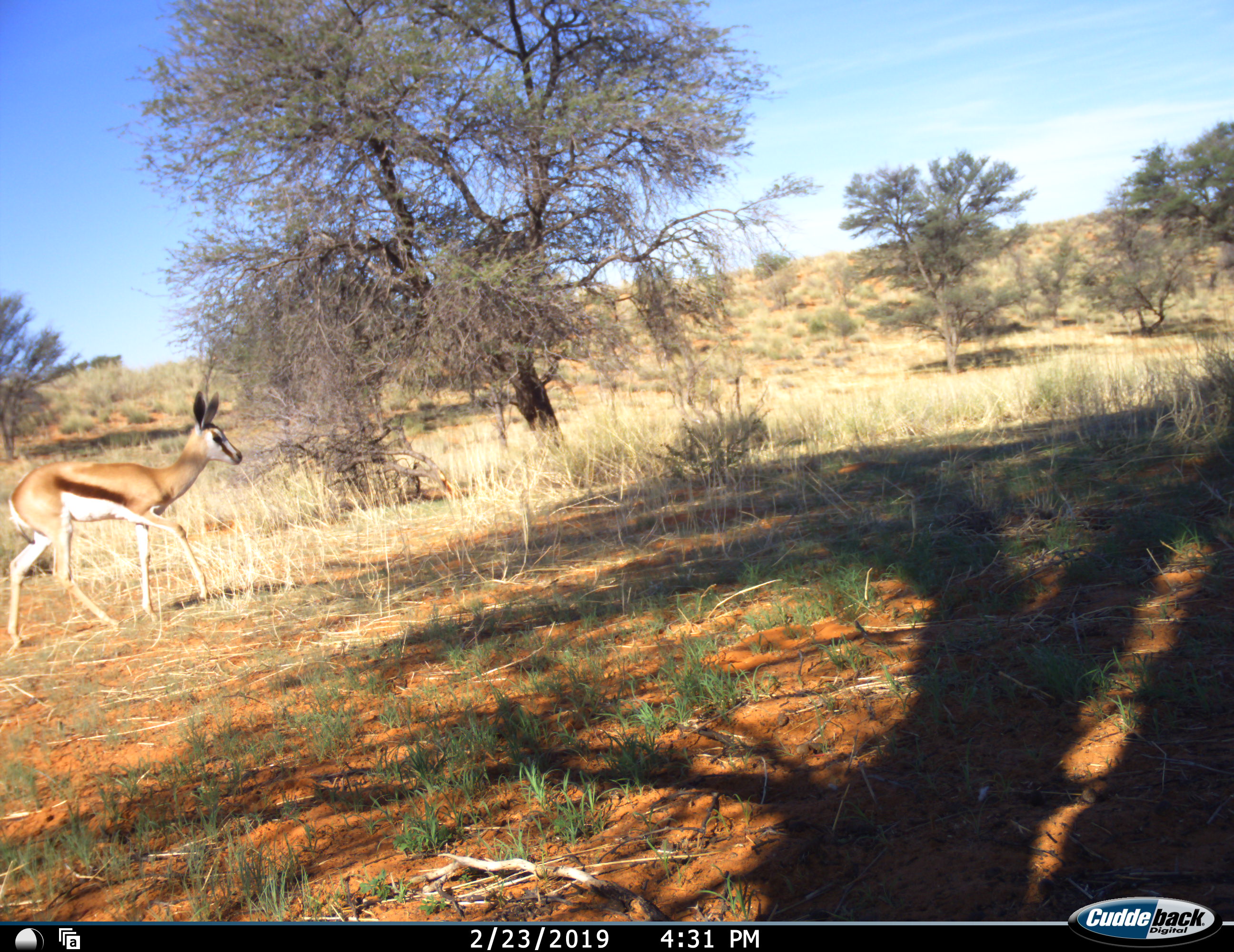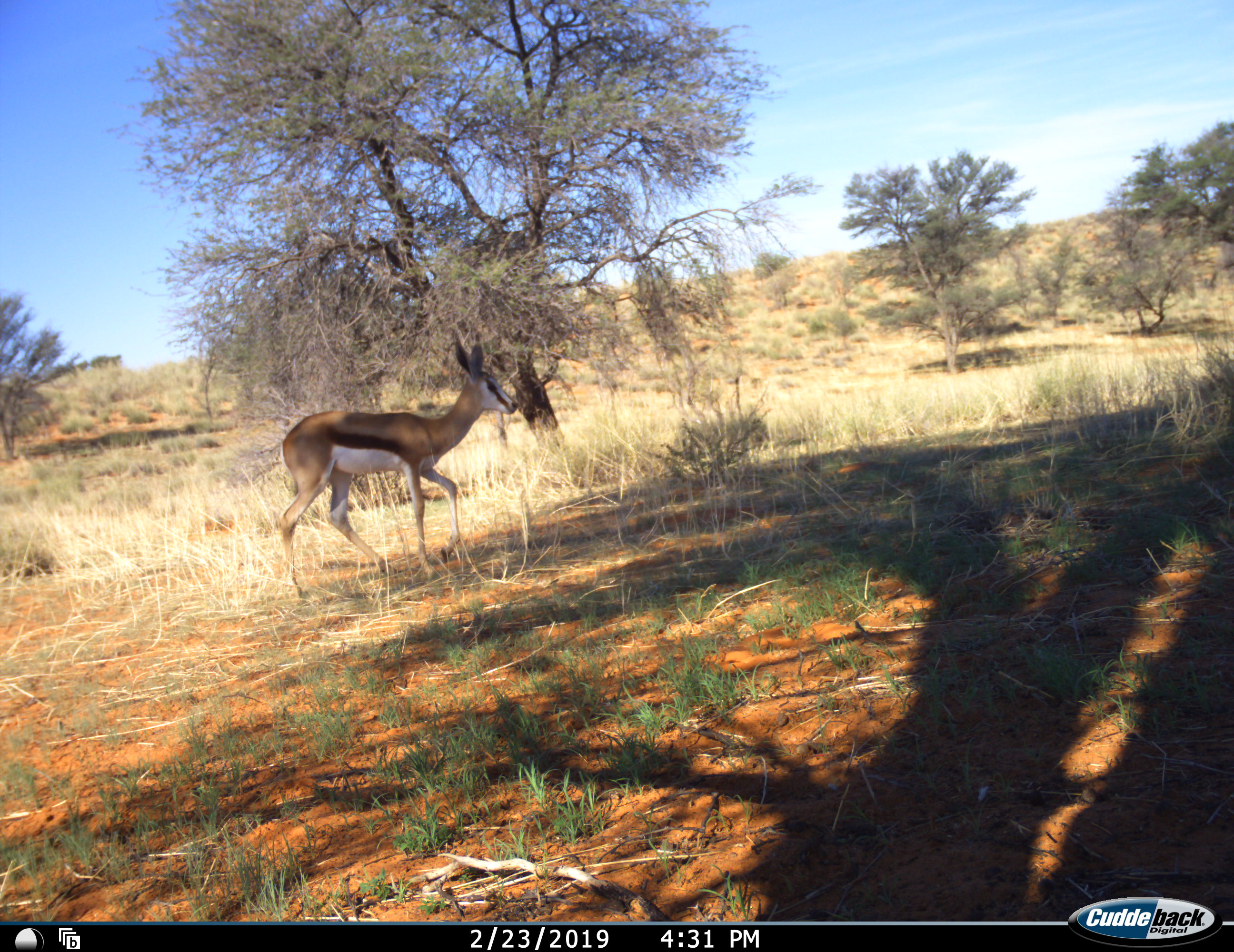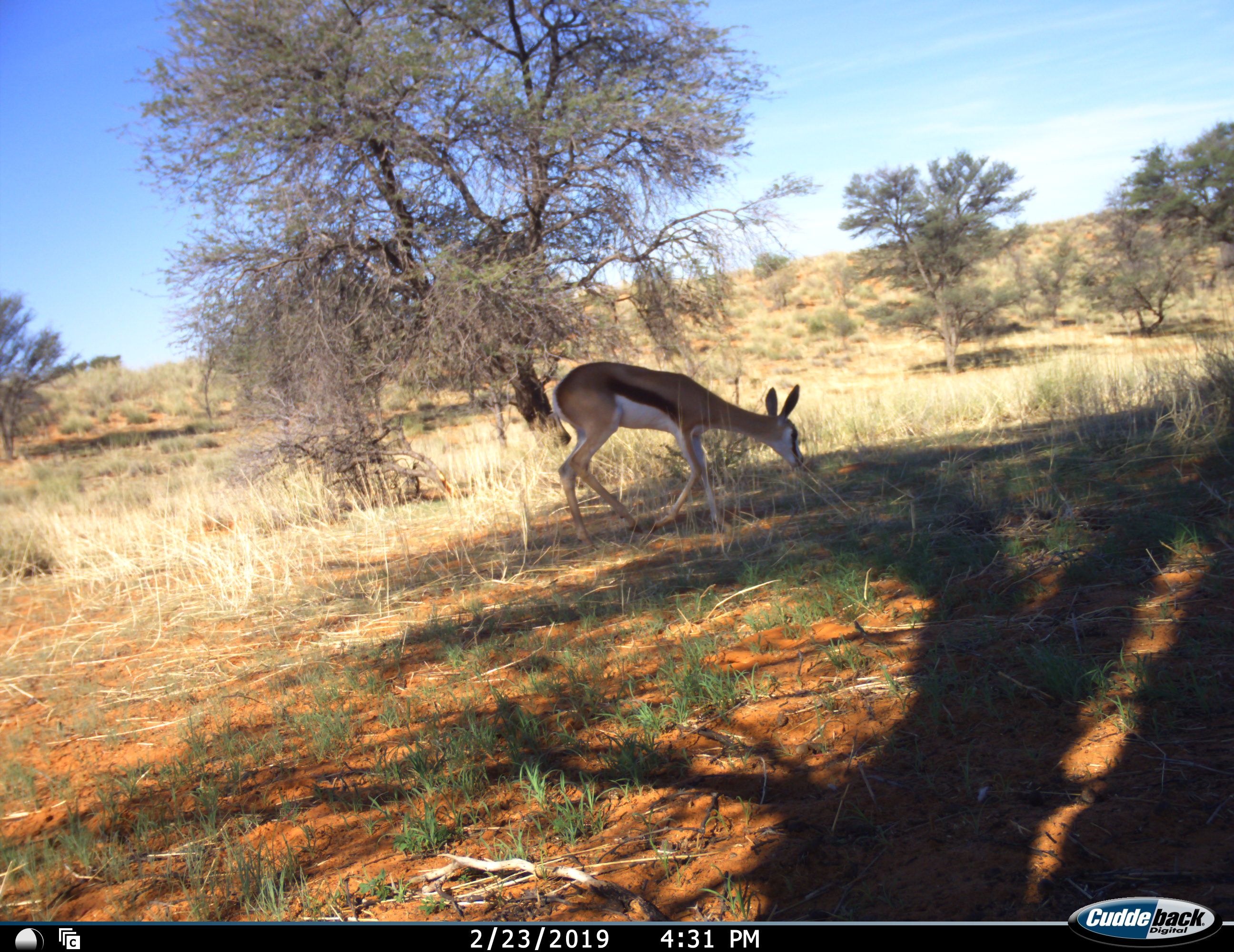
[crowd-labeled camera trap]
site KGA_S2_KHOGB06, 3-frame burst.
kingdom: Animalia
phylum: Chordata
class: Mammalia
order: Artiodactyla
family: Bovidae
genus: Antidorcas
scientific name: Antidorcas marsupialis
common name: springbok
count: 1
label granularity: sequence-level